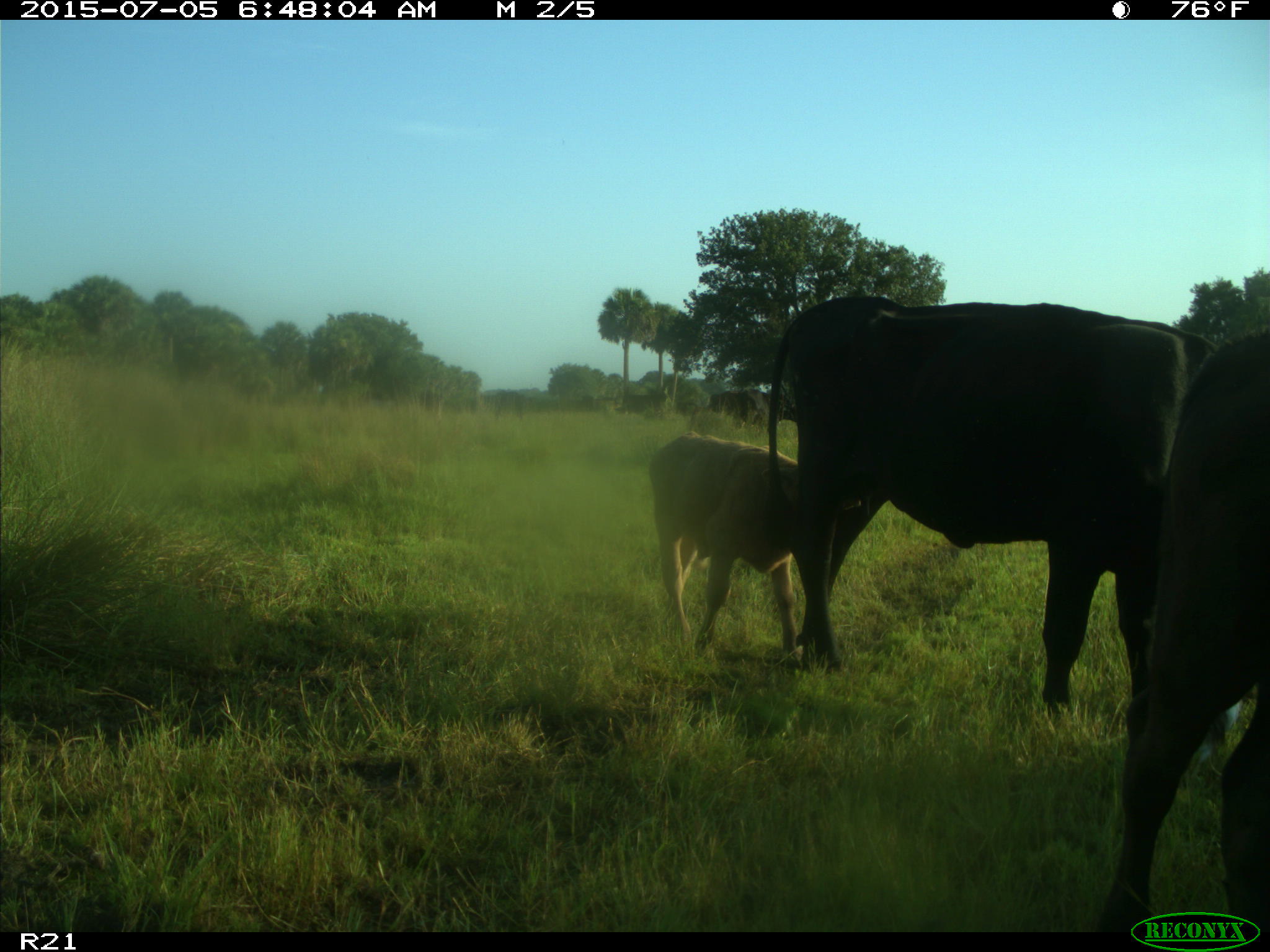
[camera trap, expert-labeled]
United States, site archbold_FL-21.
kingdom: Animalia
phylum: Chordata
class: Mammalia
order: Artiodactyla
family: Bovidae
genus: Bos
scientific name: Bos taurus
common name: domestic cow